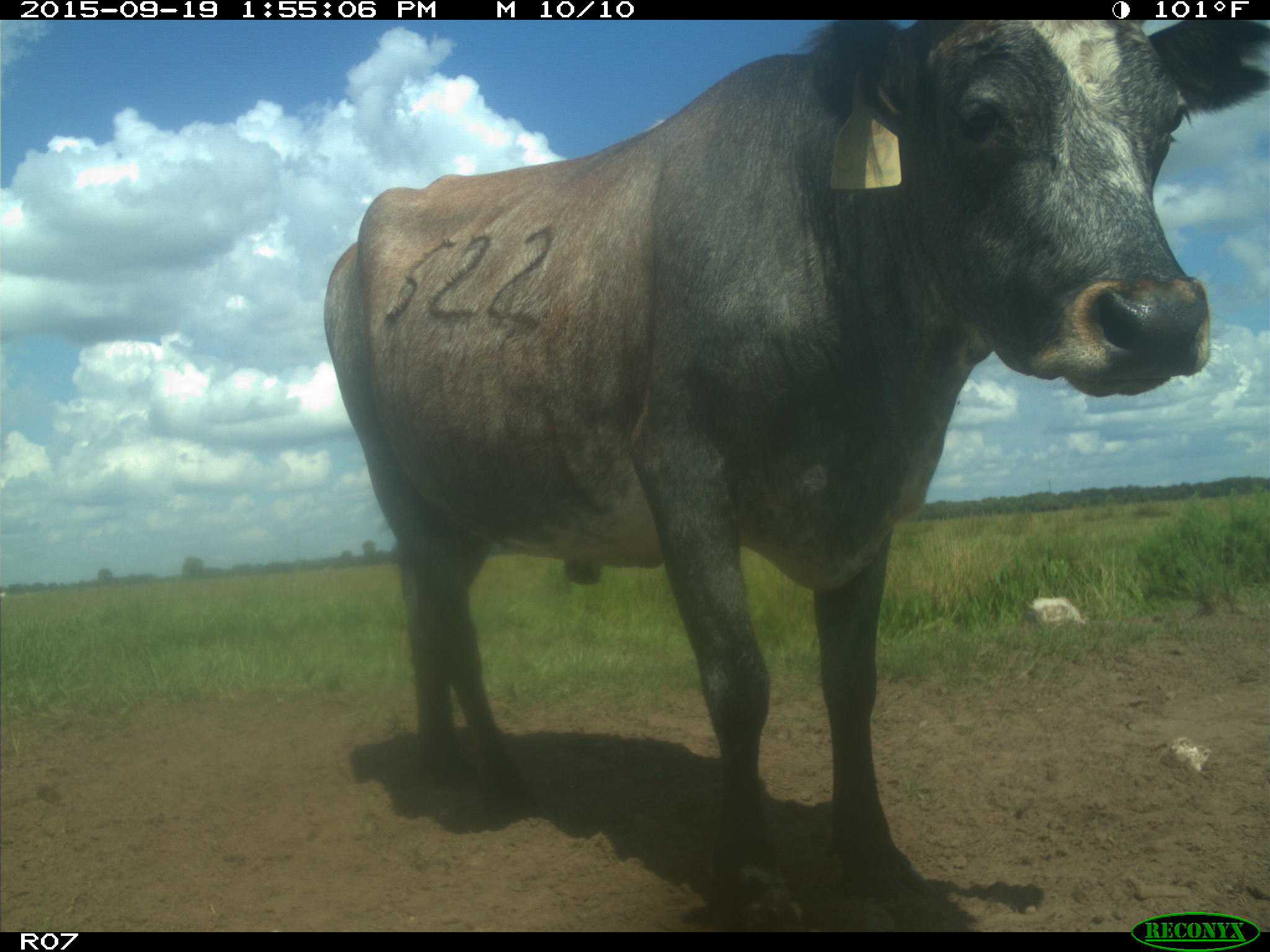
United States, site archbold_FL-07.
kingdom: Animalia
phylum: Chordata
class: Mammalia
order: Artiodactyla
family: Bovidae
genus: Bos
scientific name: Bos taurus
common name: domestic cow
Bos taurus (domestic cow).